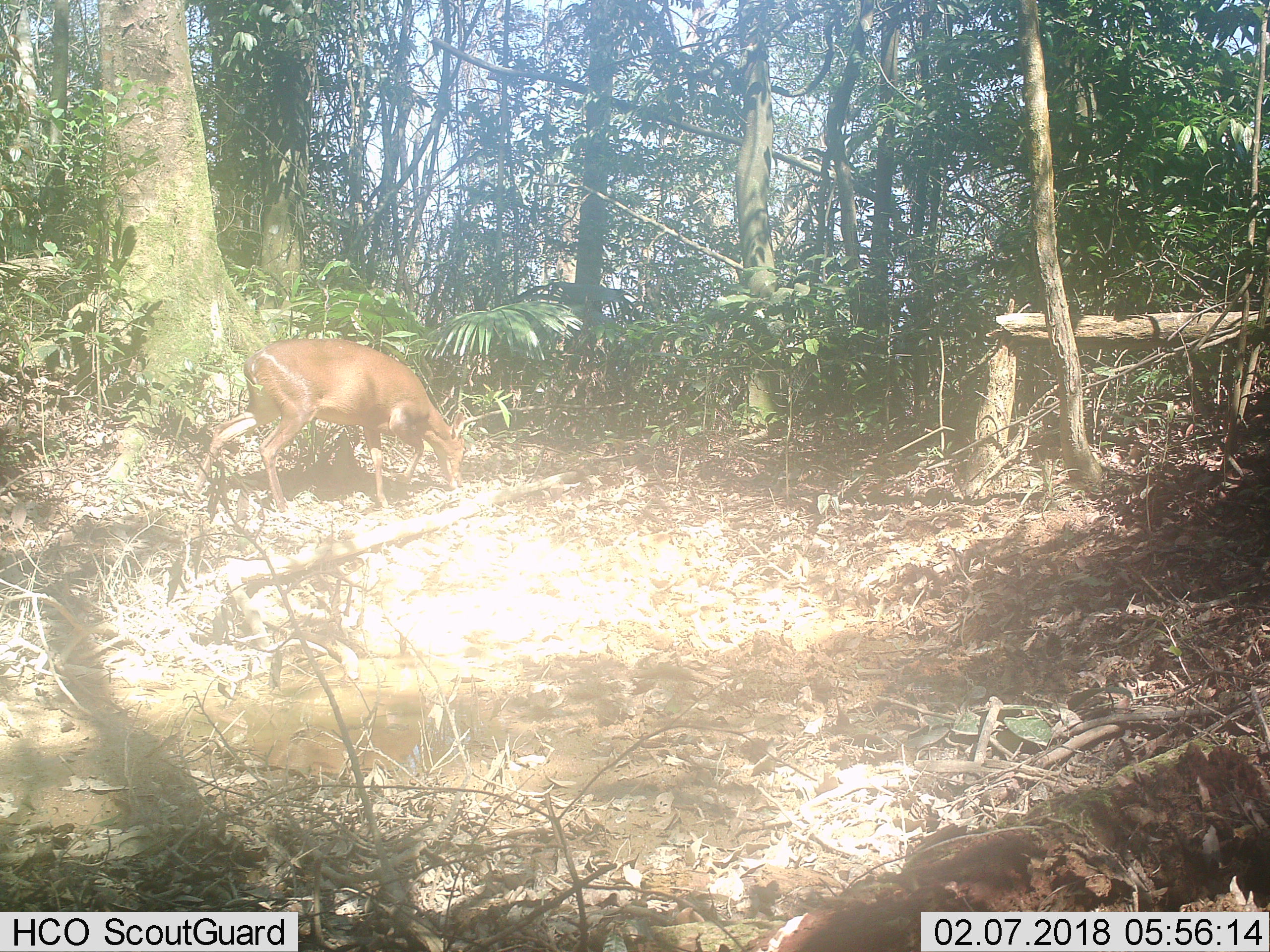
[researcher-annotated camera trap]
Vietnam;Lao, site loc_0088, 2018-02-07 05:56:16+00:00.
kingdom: Animalia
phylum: Chordata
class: Mammalia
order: Artiodactyla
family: Cervidae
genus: Muntiacus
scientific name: Muntiacus vuquangensis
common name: large-antlered muntjac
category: large antlered muntjac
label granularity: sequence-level